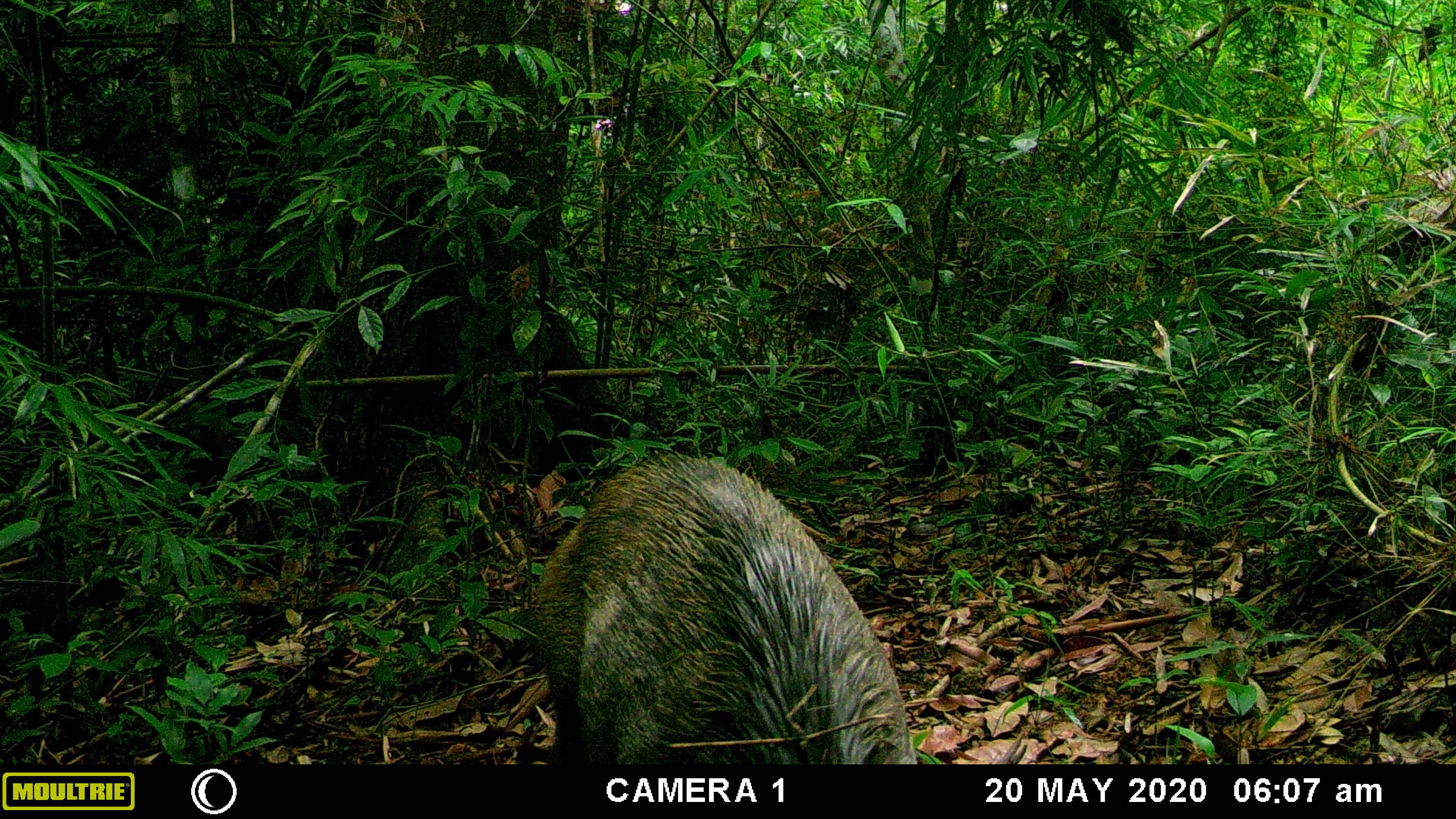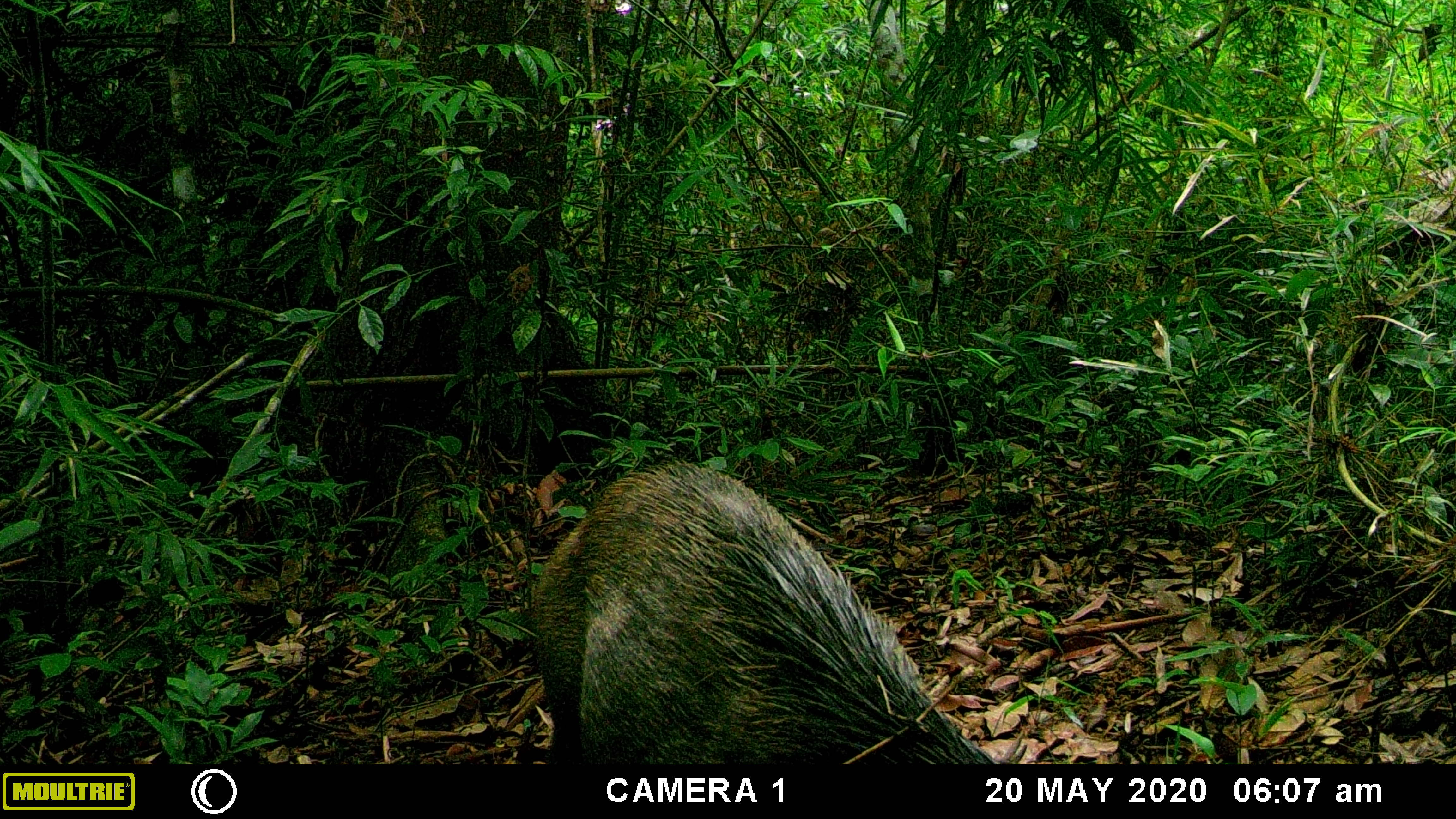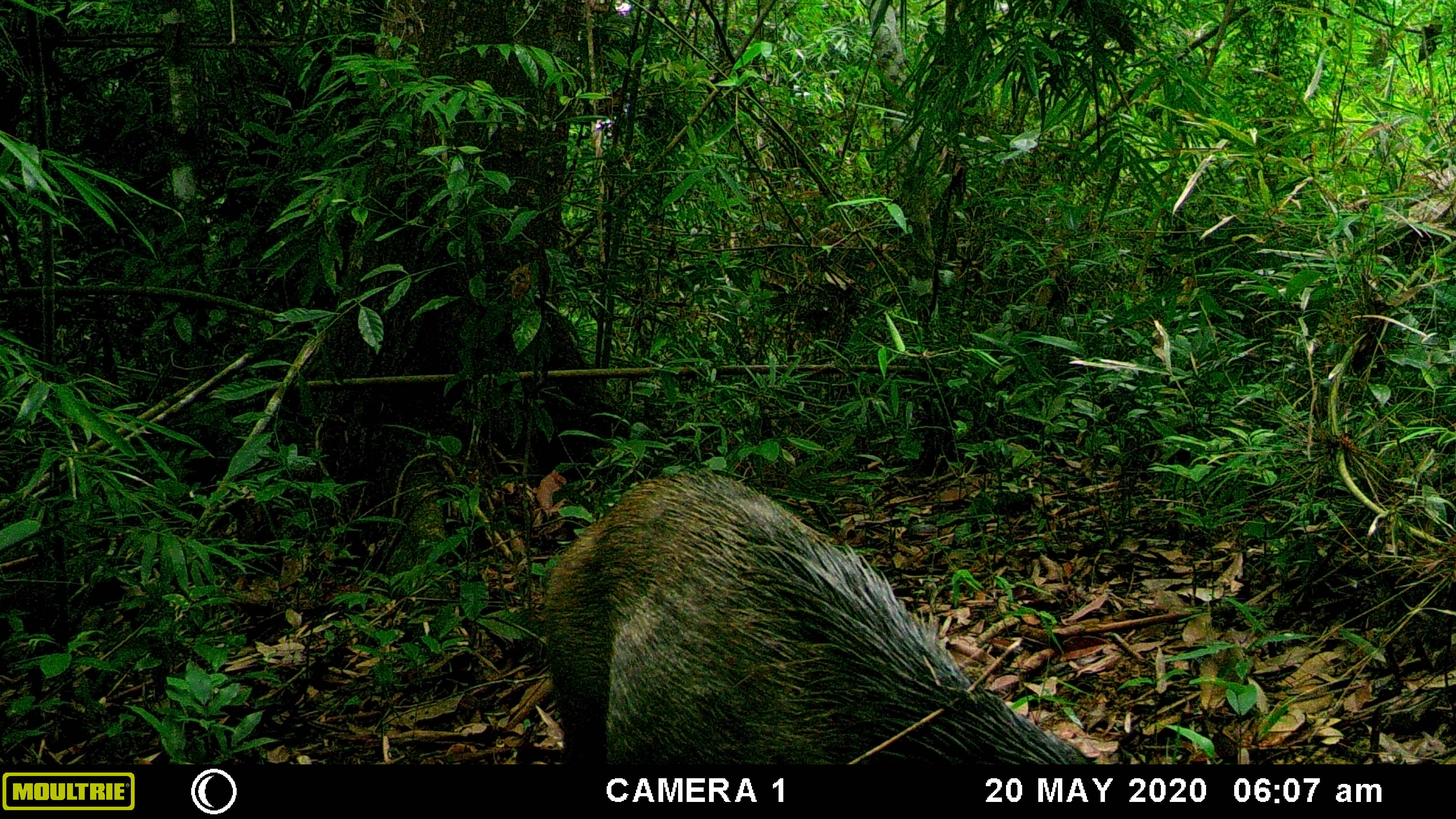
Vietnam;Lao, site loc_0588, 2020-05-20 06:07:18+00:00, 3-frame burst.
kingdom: Animalia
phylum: Chordata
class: Mammalia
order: Artiodactyla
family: Suidae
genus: Sus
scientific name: Sus scrofa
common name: eurasian wild pig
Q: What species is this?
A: Eurasian wild pig (Sus scrofa).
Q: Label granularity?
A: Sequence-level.